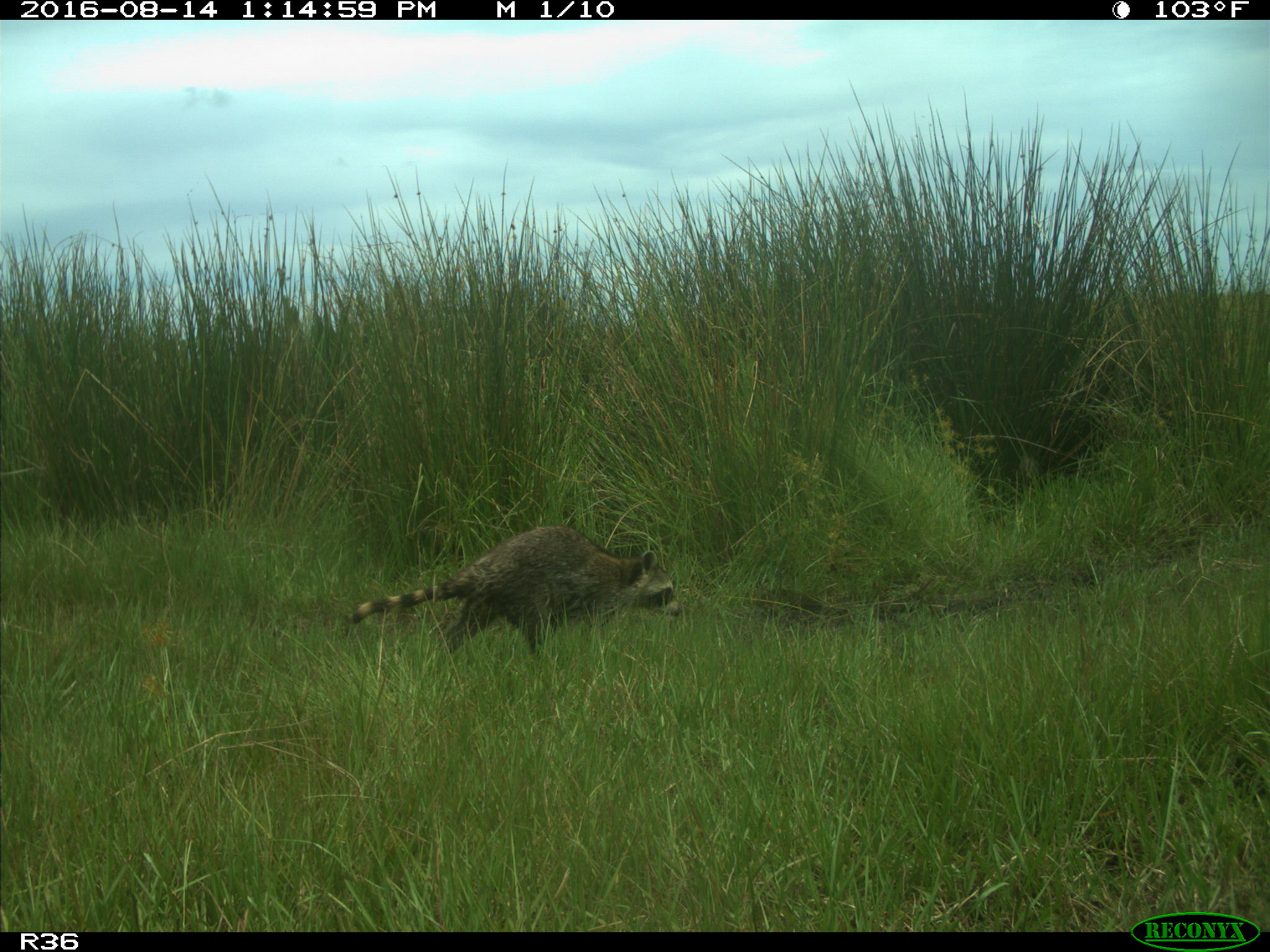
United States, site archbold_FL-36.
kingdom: Animalia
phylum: Chordata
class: Mammalia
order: Carnivora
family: Procyonidae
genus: Procyon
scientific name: Procyon lotor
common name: common raccoon